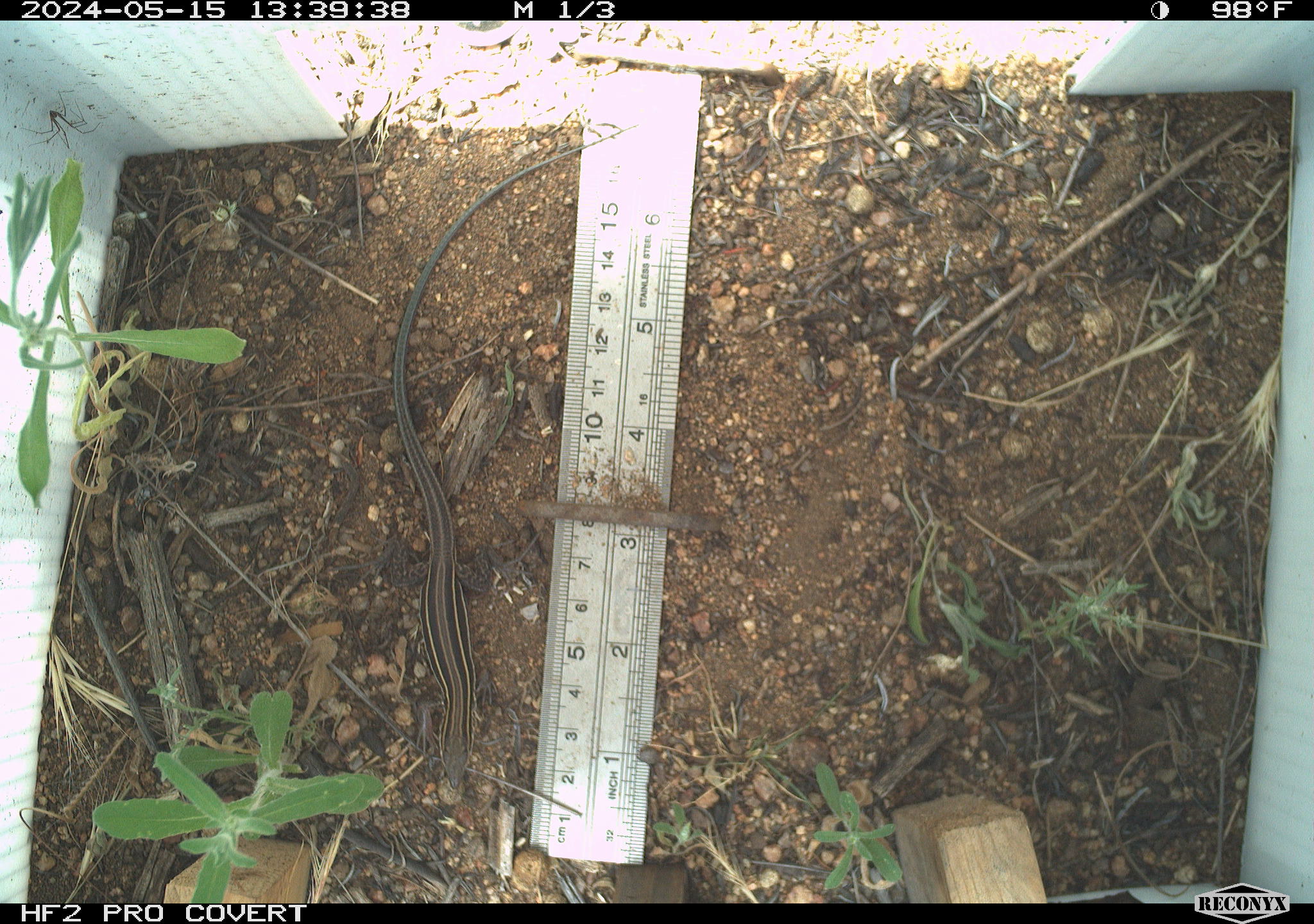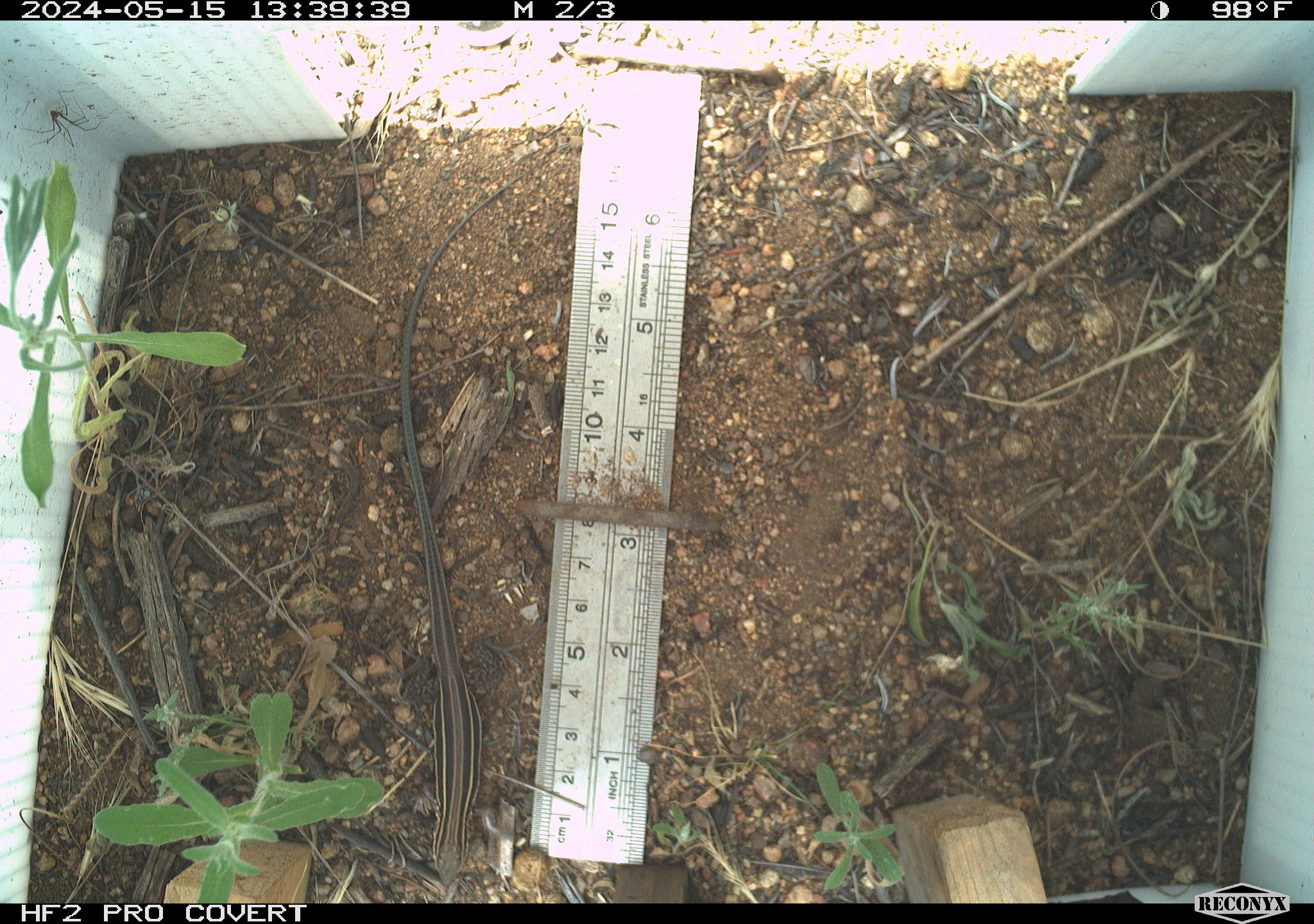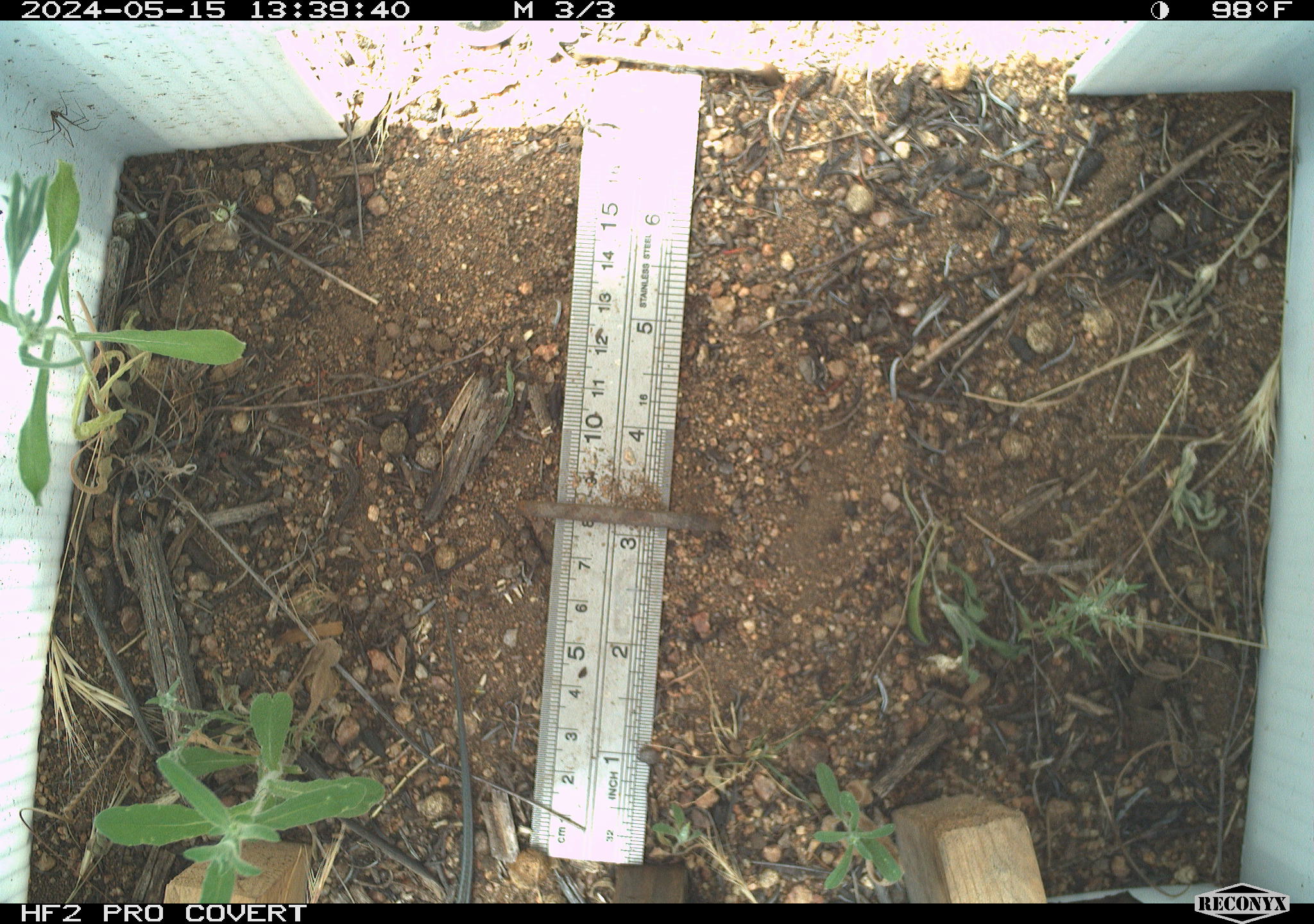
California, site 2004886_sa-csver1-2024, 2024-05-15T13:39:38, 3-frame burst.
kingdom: Animalia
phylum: Chordata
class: Reptilia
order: Squamata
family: Teiidae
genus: Aspidoscelis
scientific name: Aspidoscelis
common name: whiptail lizards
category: aspidoscelis species